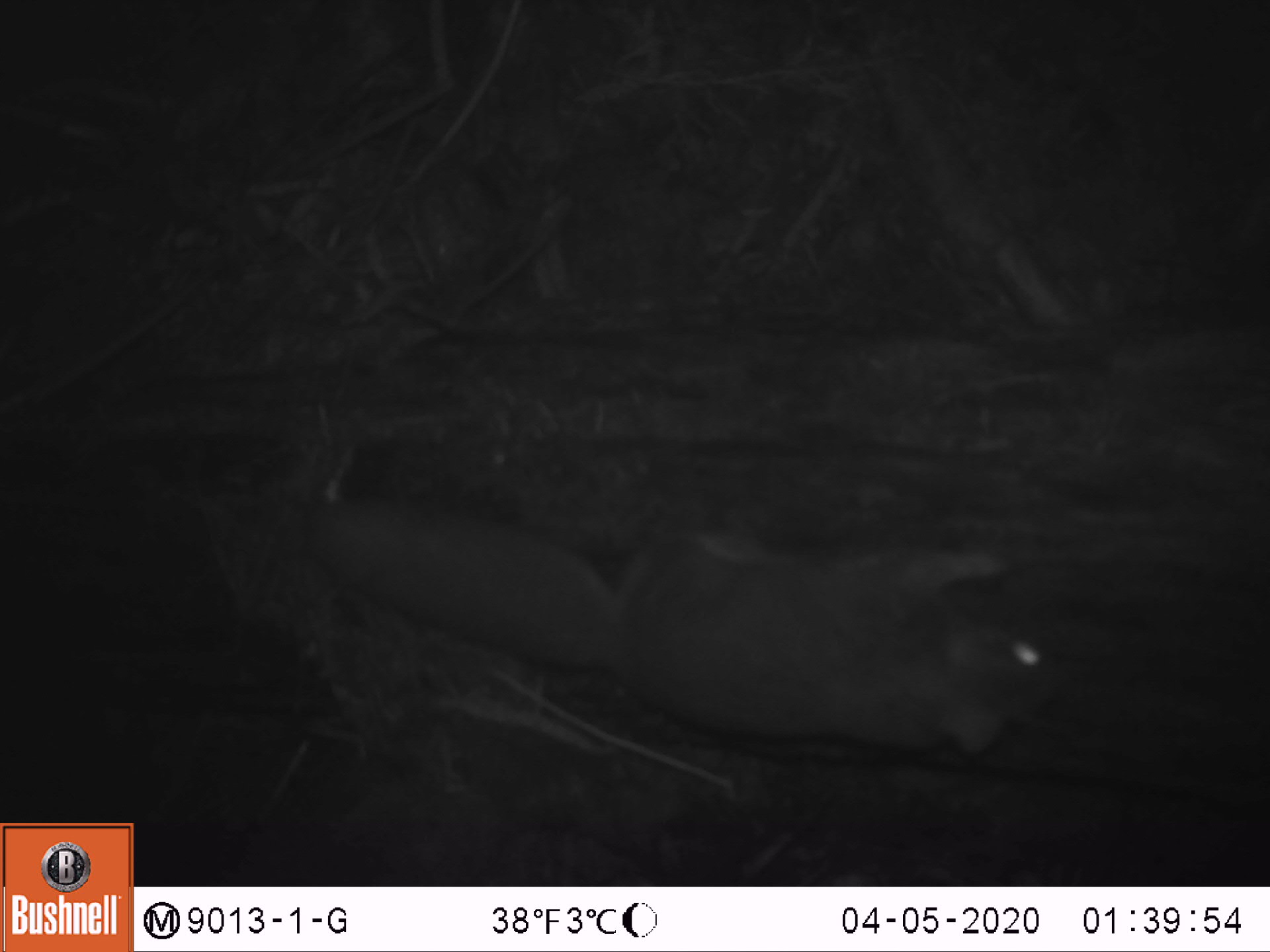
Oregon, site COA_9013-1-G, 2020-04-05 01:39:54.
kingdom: Animalia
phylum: Chordata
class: Mammalia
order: Rodentia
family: Sciuridae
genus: Glaucomys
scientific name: Glaucomys oregonensis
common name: humboldt's flying squirrel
Humboldt's flying squirrel (Glaucomys oregonensis).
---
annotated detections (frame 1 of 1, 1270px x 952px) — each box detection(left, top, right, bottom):
humboldt's flying squirrel: detection(282, 471, 1090, 782)